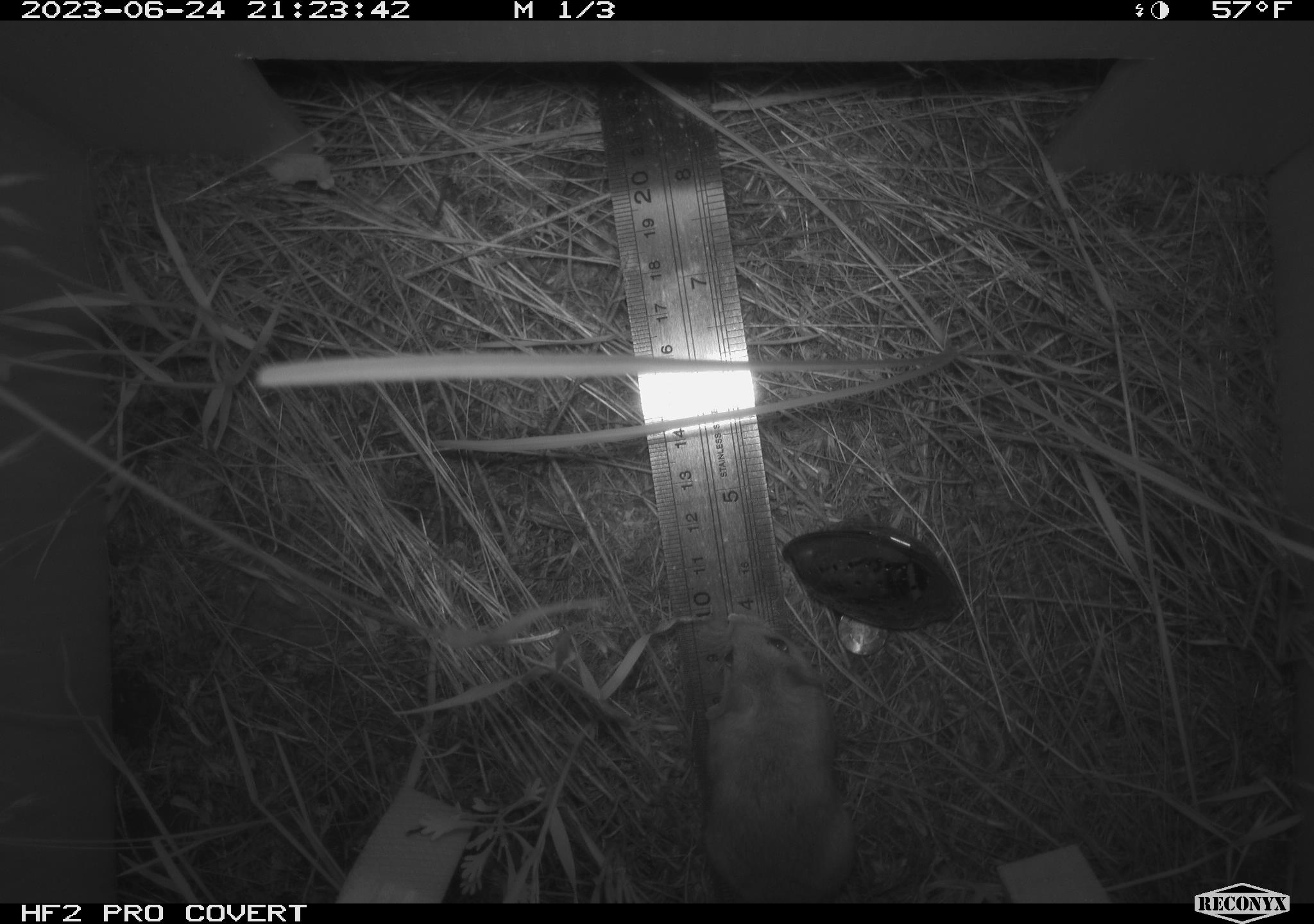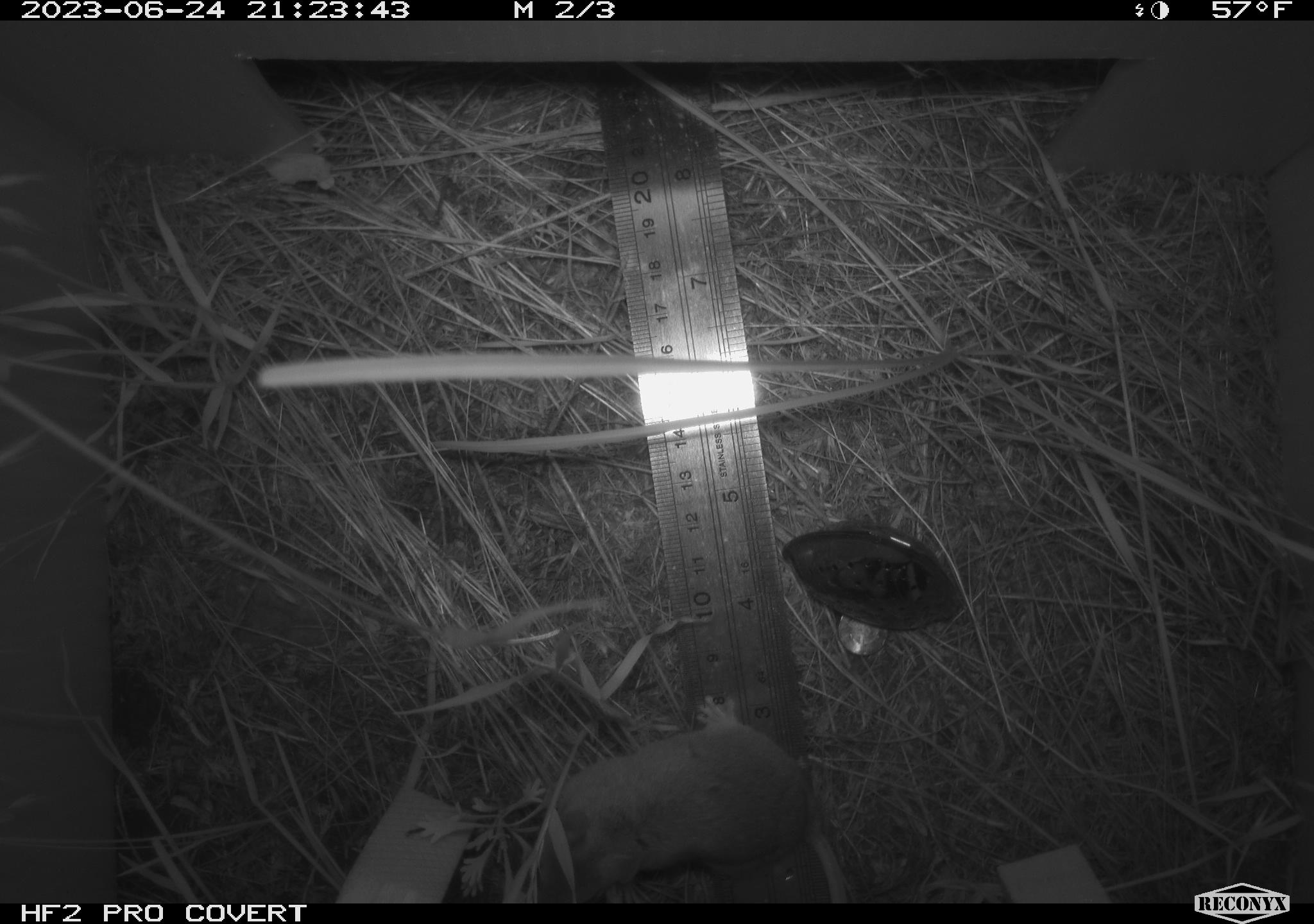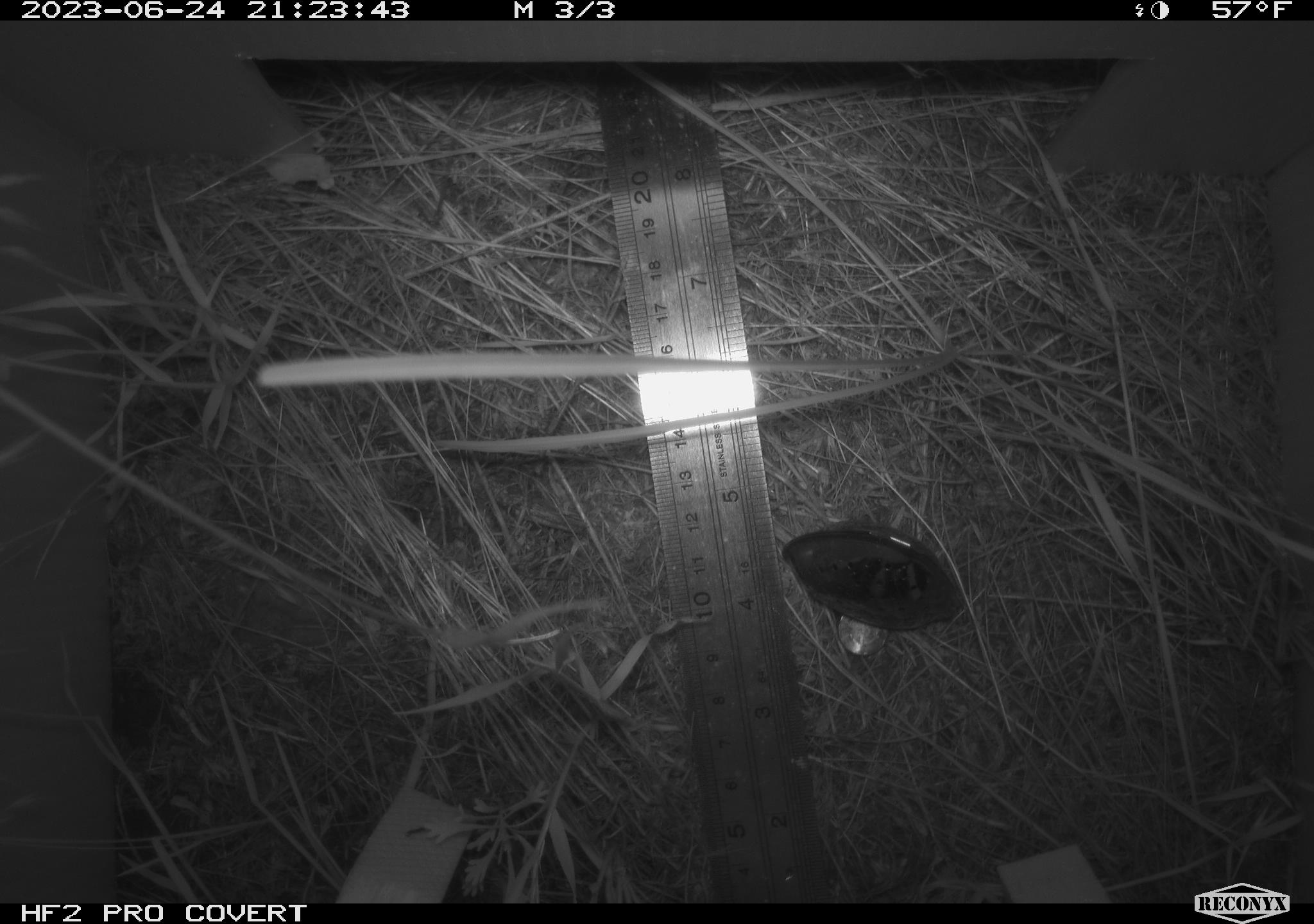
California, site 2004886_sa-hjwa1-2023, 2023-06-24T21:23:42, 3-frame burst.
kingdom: Animalia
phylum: Chordata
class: Mammalia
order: Rodentia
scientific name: Rodentia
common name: mouse species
Mouse species (Rodentia).